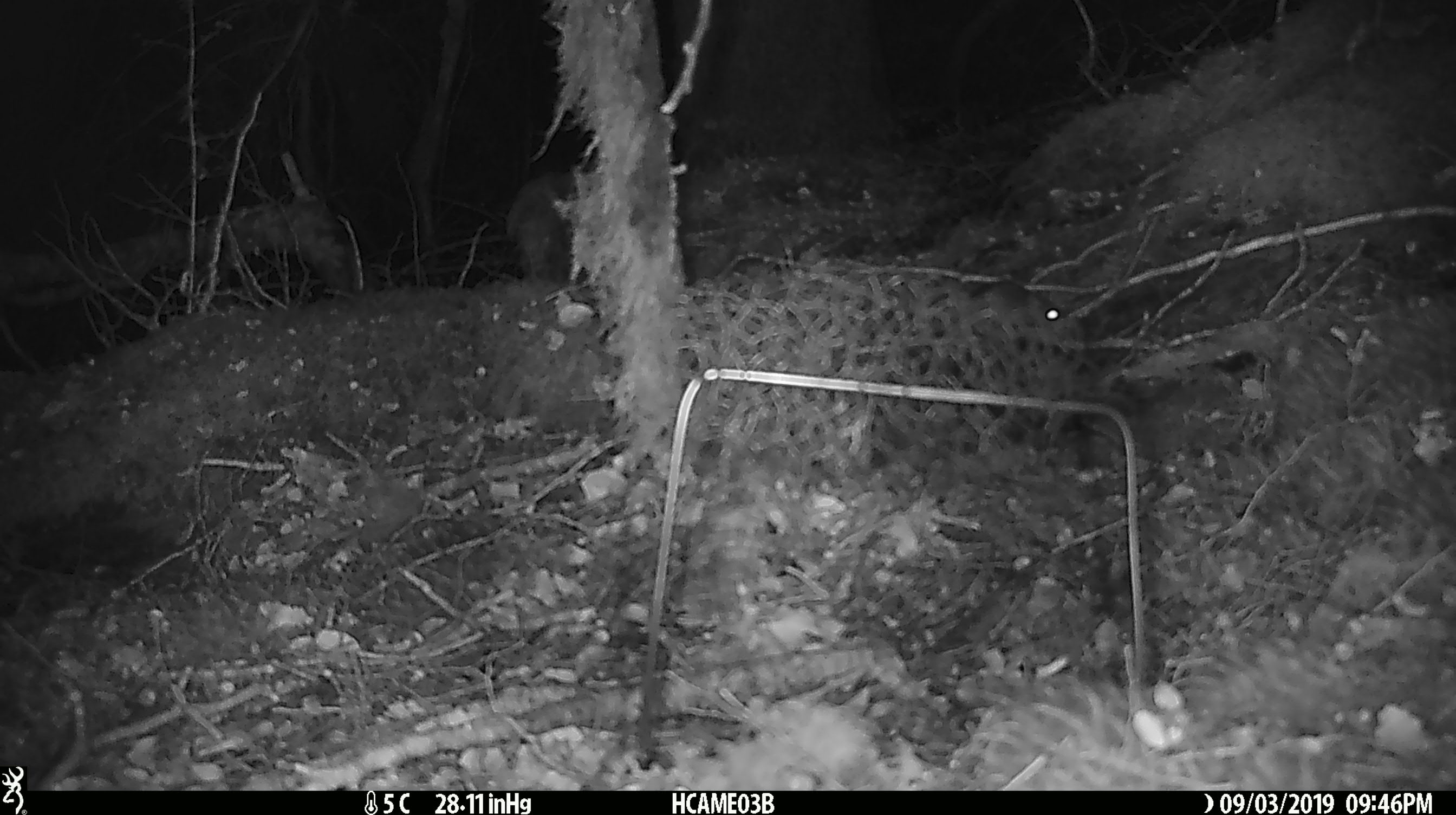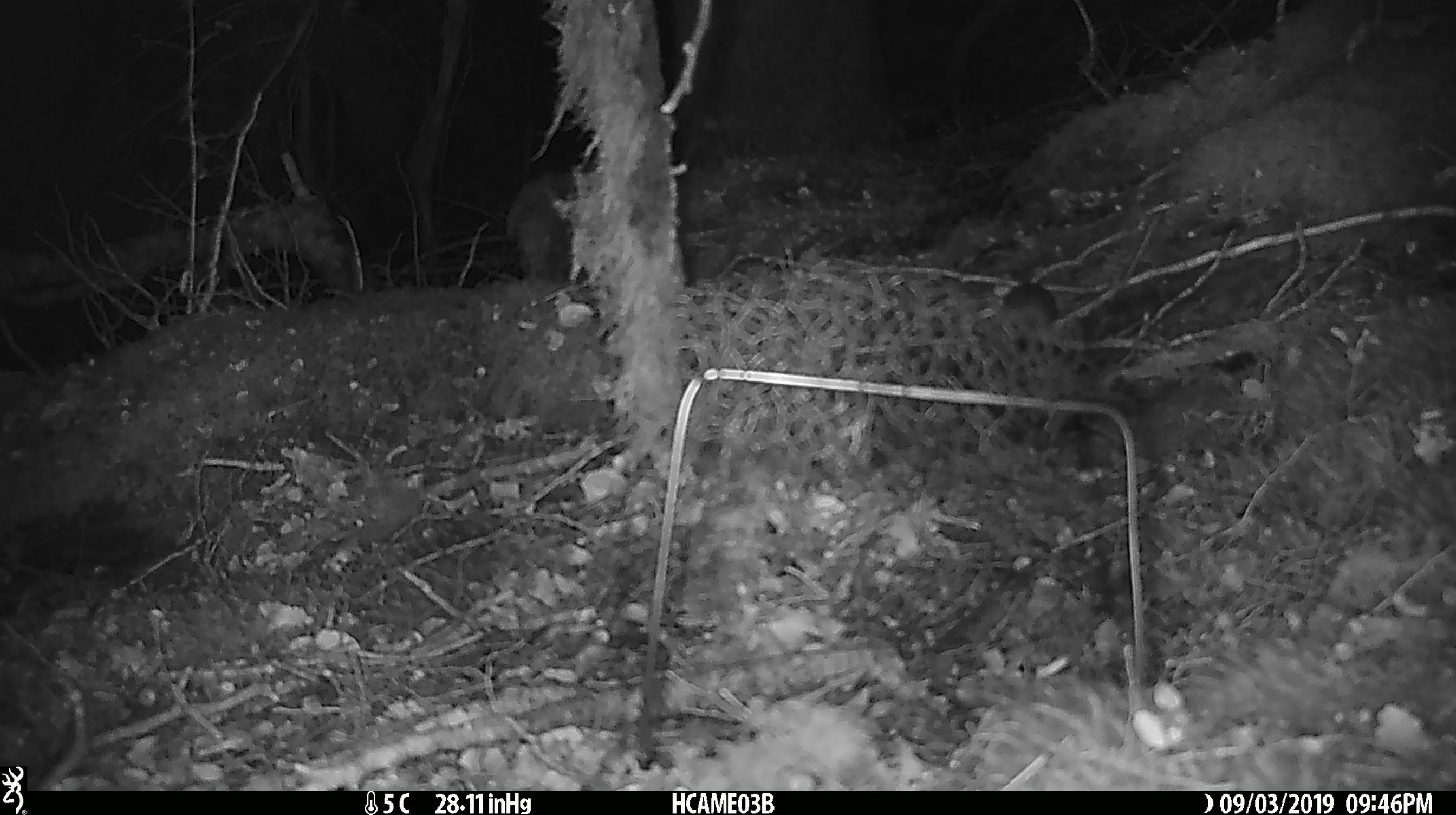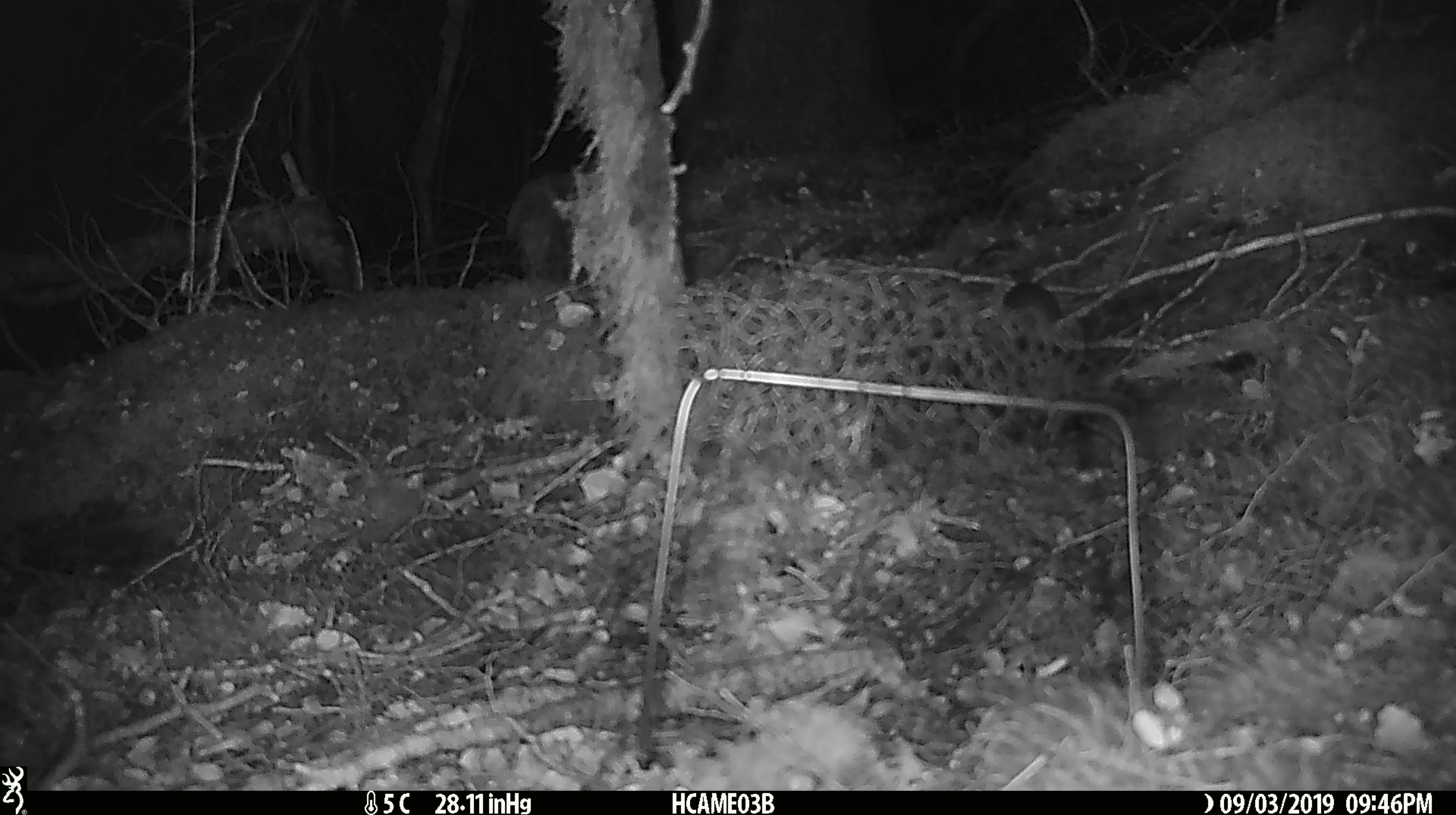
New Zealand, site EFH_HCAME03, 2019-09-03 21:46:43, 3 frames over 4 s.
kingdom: Animalia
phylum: Chordata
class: Mammalia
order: Rodentia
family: Muridae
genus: Mus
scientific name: Mus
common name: mouse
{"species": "mouse (Mus)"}